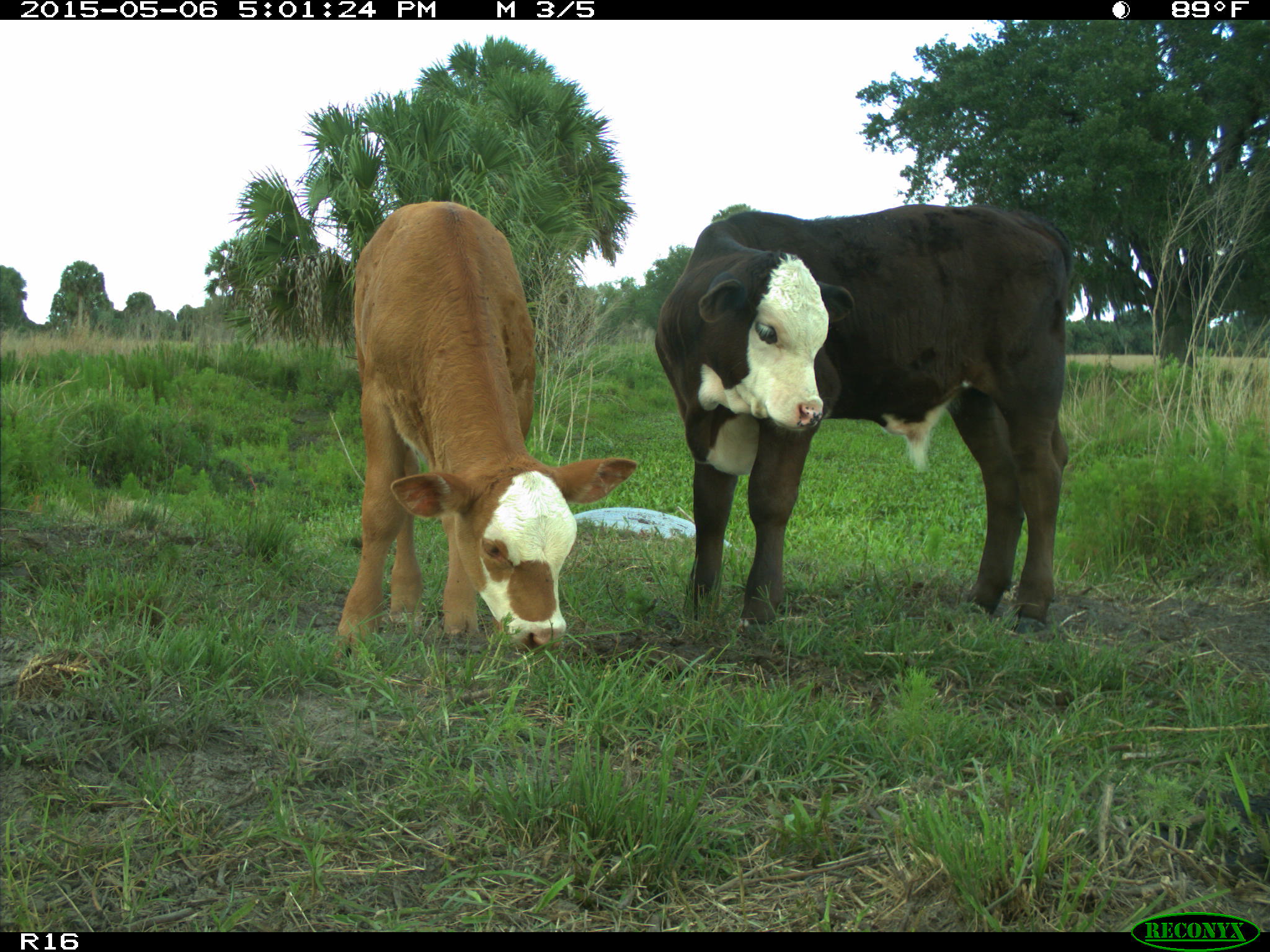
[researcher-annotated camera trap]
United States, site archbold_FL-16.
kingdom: Animalia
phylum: Chordata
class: Mammalia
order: Artiodactyla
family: Bovidae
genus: Bos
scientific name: Bos taurus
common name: domestic cow